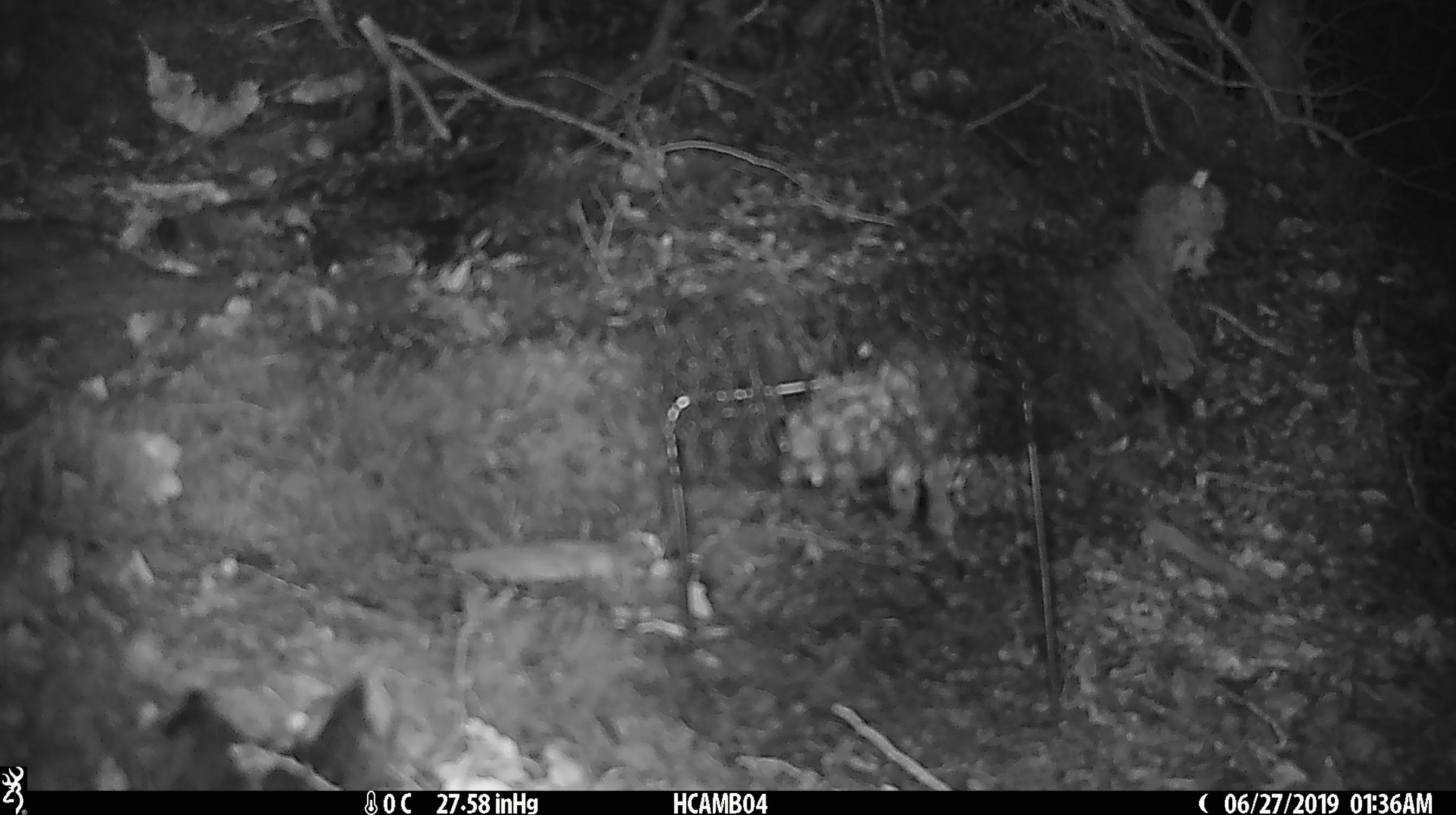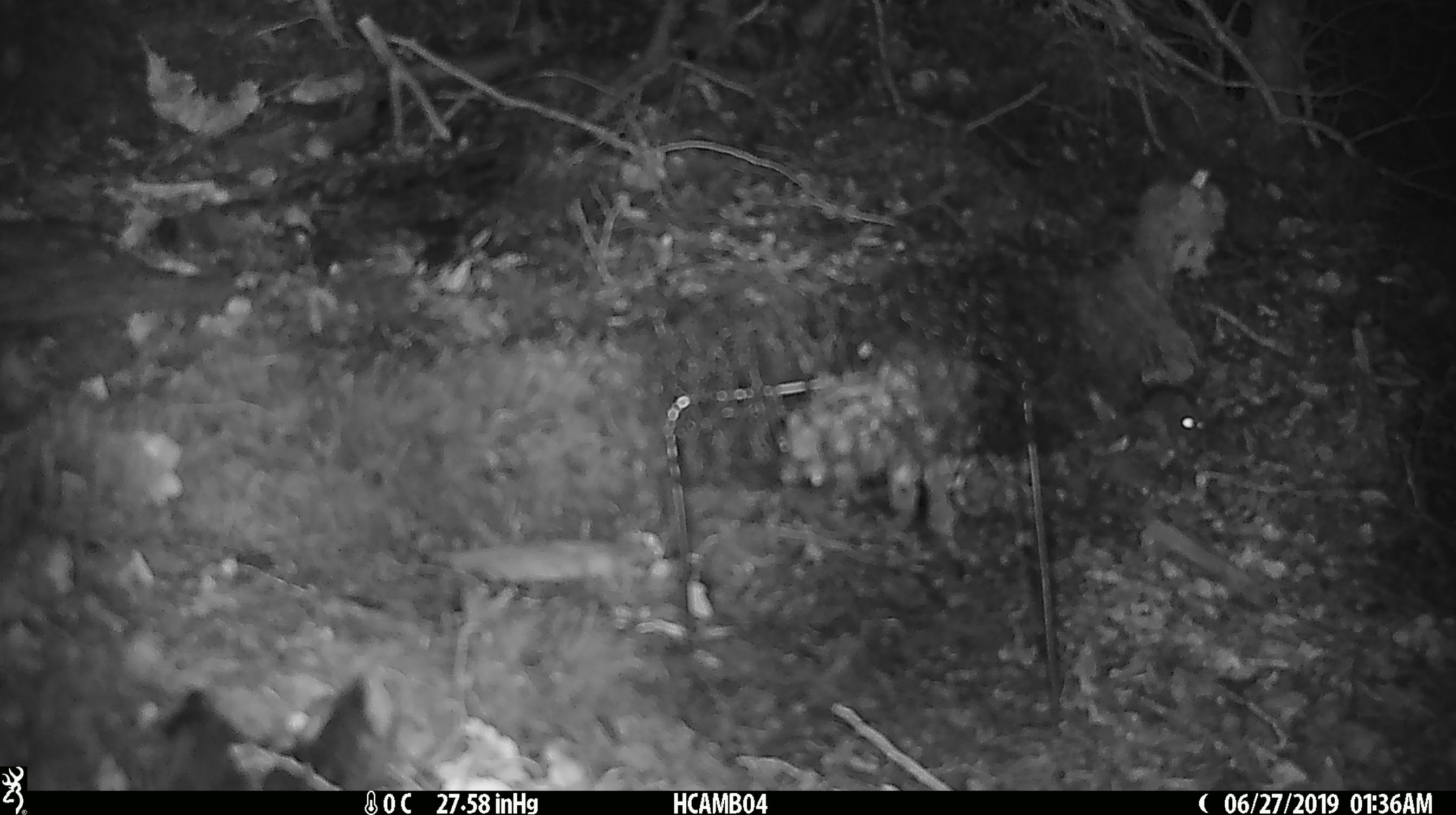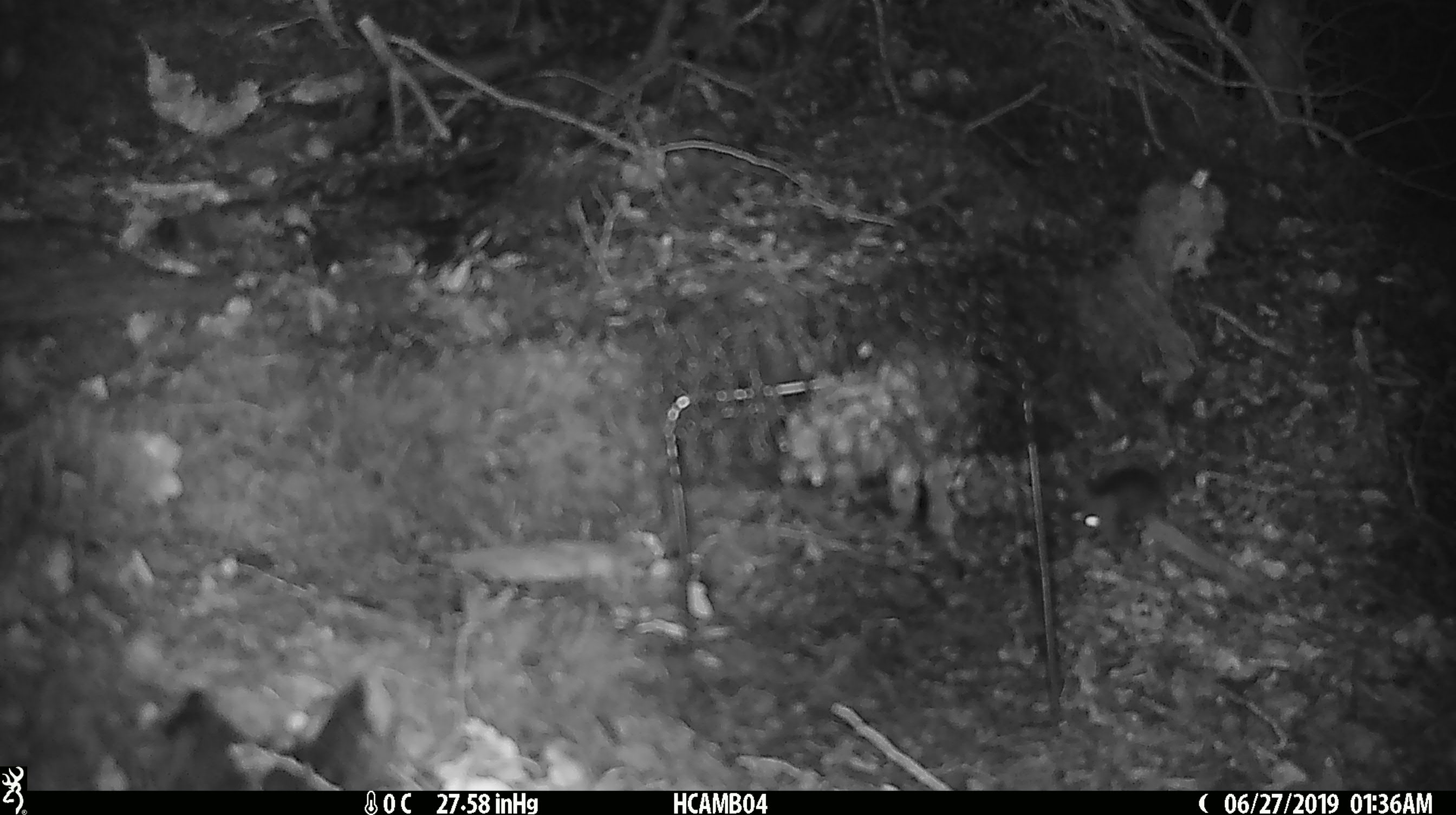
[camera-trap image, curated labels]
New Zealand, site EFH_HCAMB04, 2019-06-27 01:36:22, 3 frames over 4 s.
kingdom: Animalia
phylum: Chordata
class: Mammalia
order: Rodentia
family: Muridae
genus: Mus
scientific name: Mus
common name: mouse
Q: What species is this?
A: Mouse (Mus).